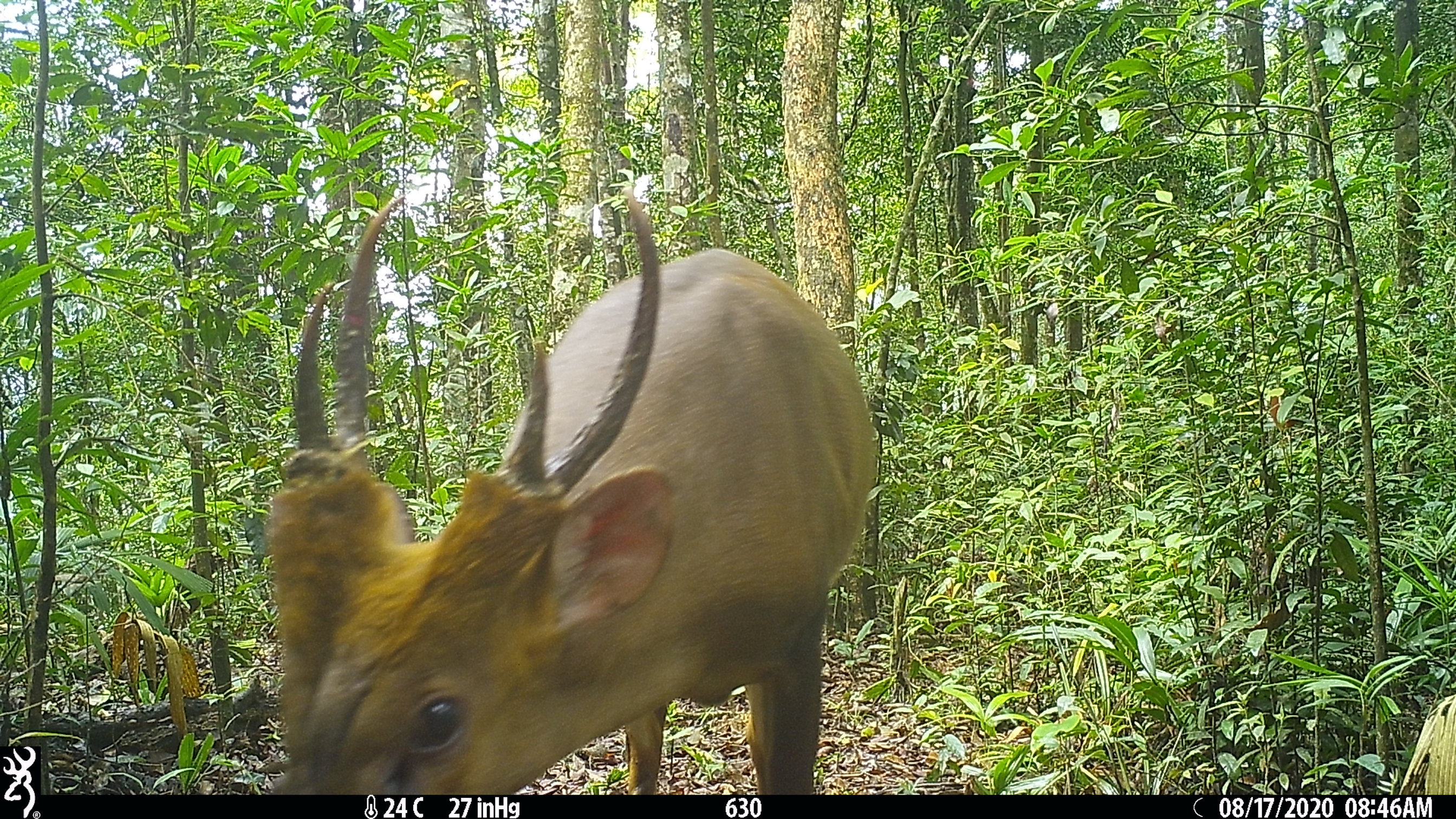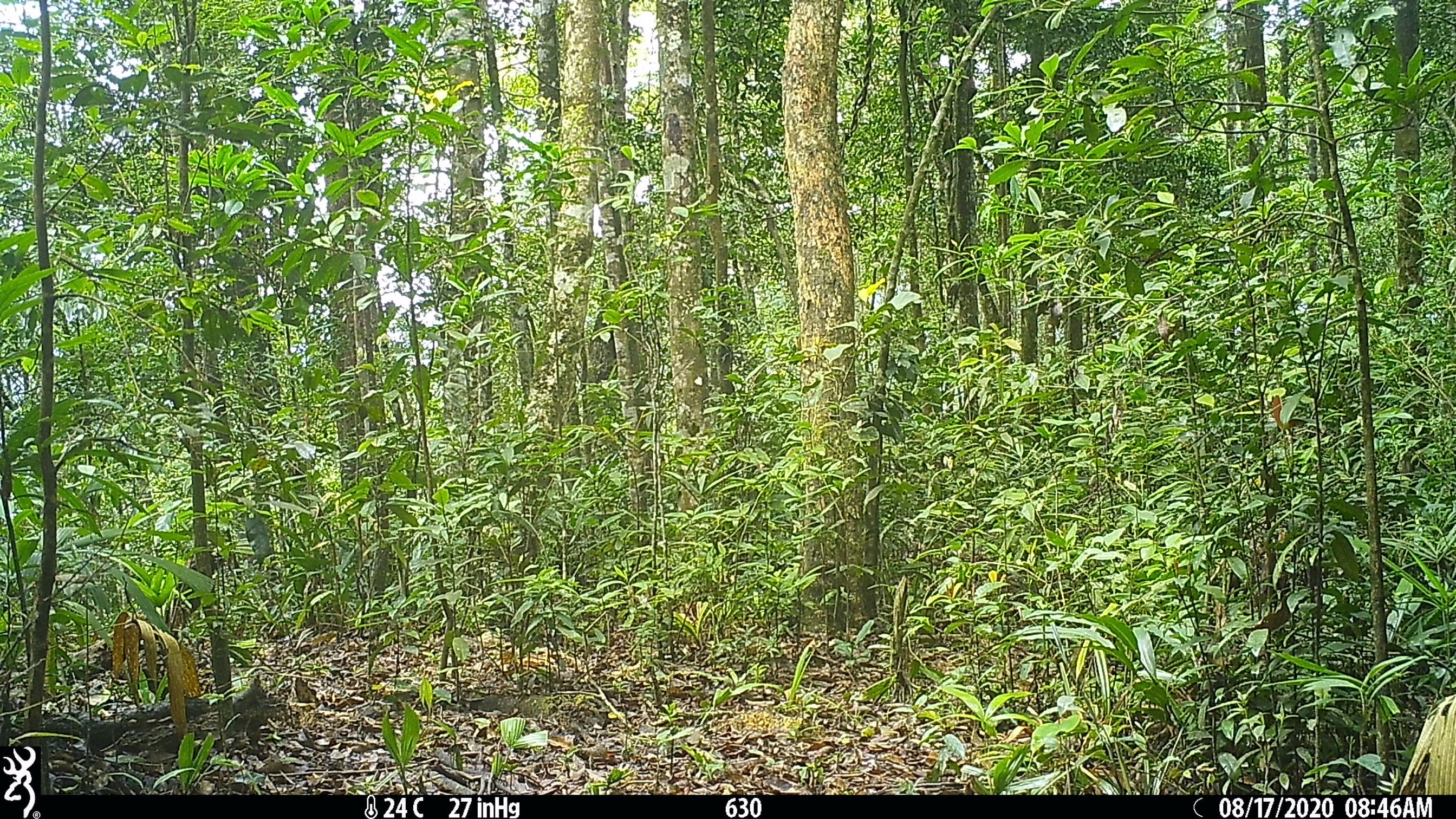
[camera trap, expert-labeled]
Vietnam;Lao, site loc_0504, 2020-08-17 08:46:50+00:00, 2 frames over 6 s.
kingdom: Animalia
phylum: Chordata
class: Mammalia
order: Artiodactyla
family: Cervidae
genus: Muntiacus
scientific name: Muntiacus vuquangensis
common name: large-antlered muntjac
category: large antlered muntjac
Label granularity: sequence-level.